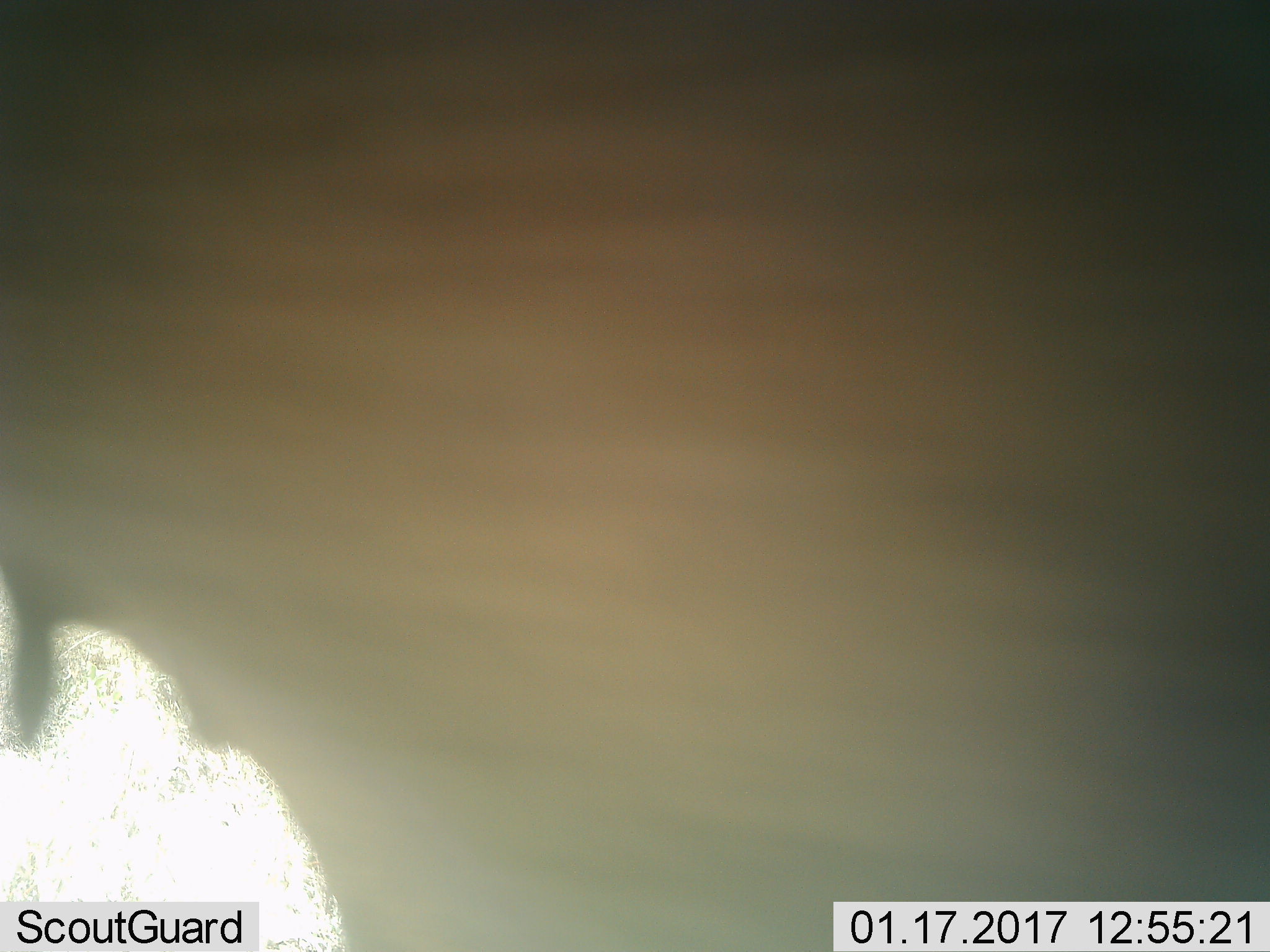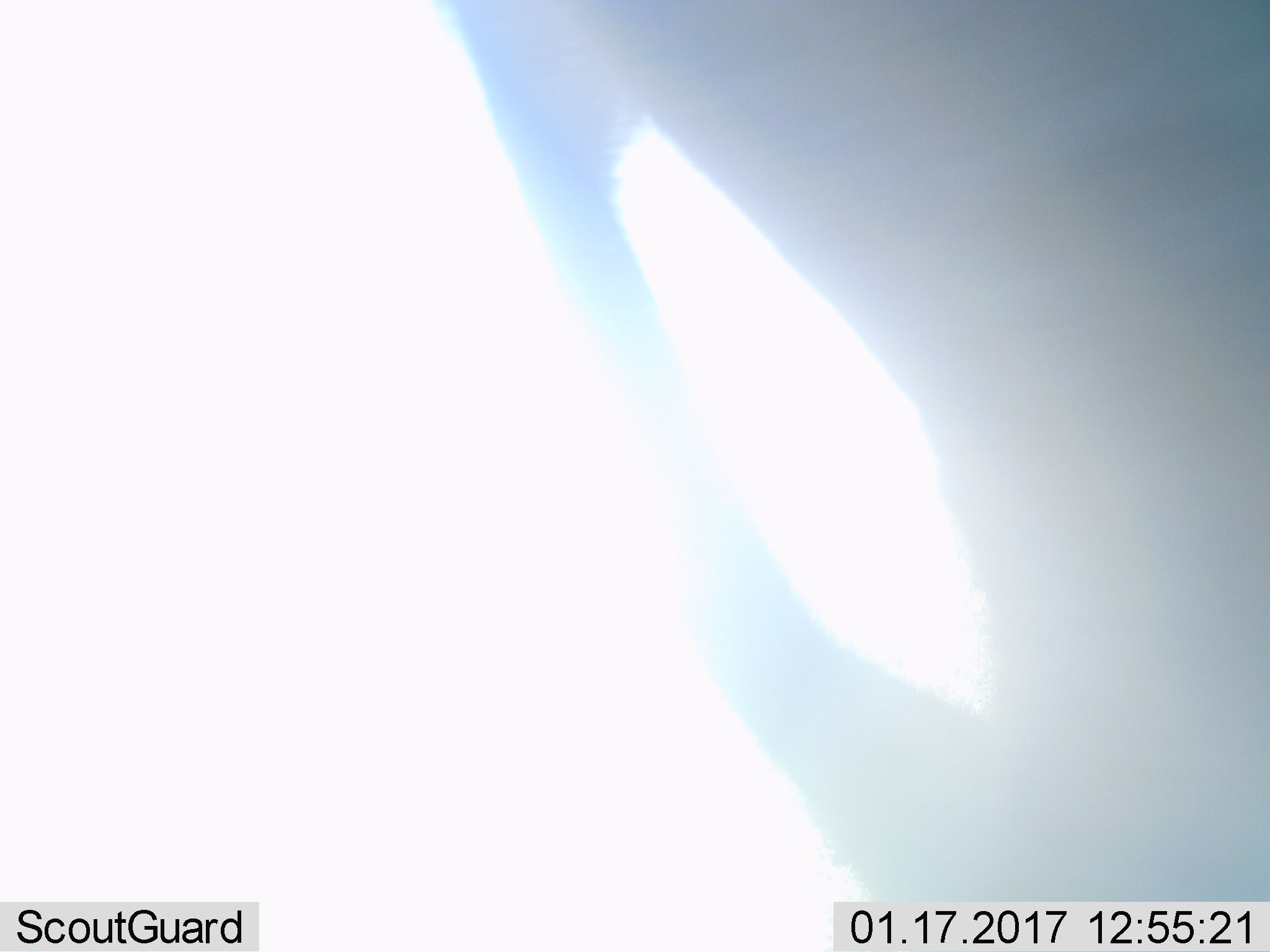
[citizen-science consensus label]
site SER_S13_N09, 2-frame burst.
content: unidentified animal